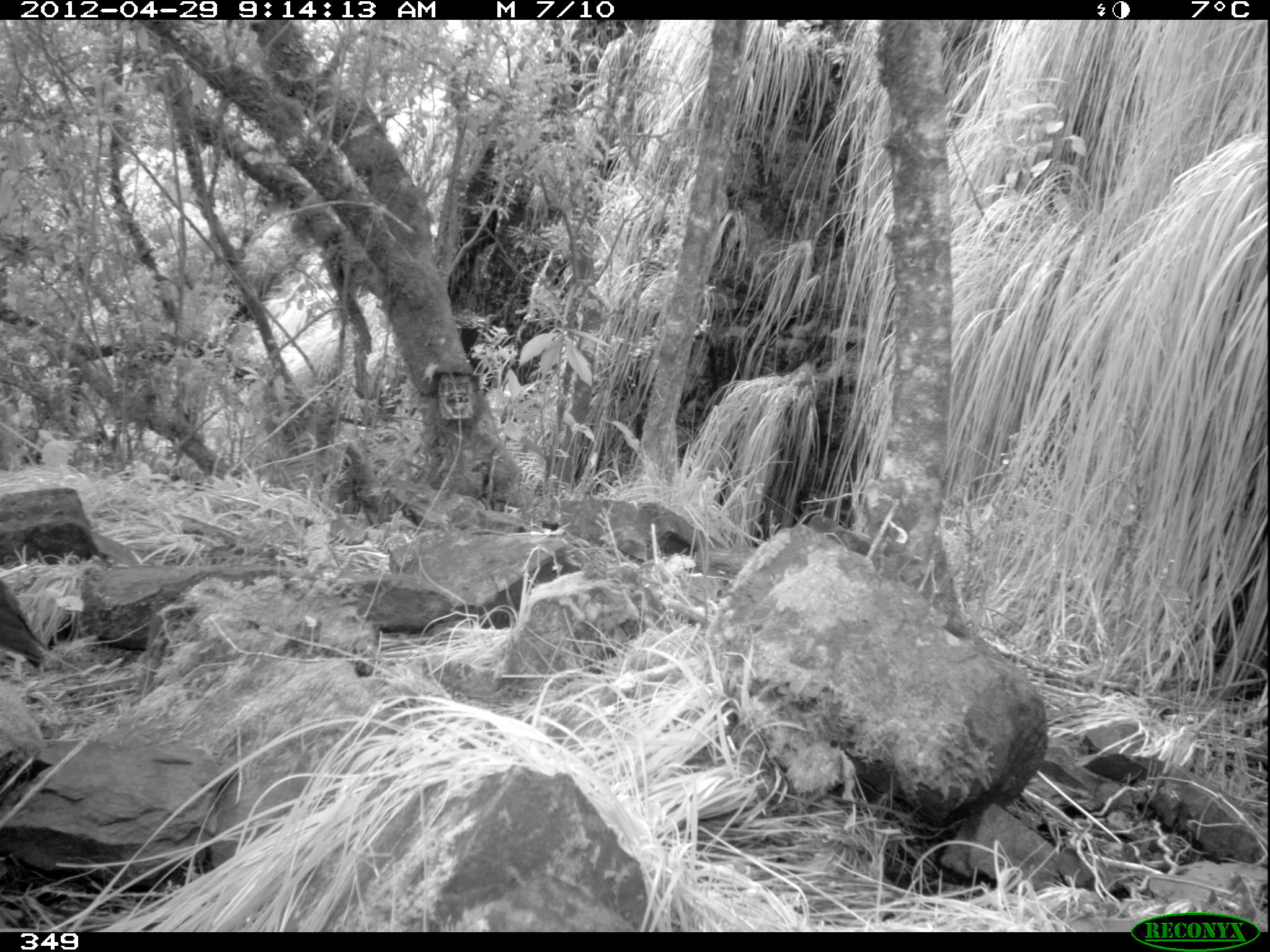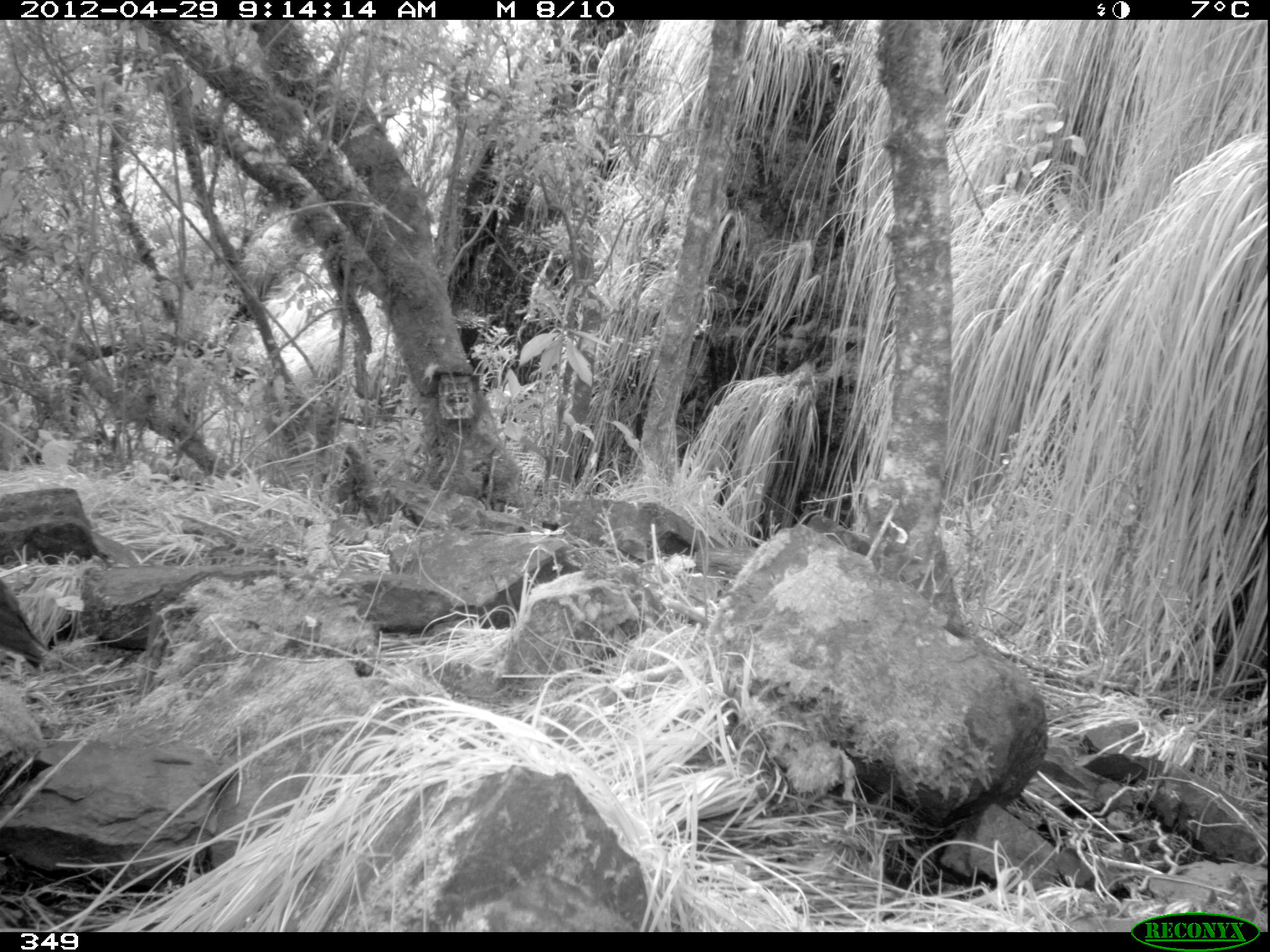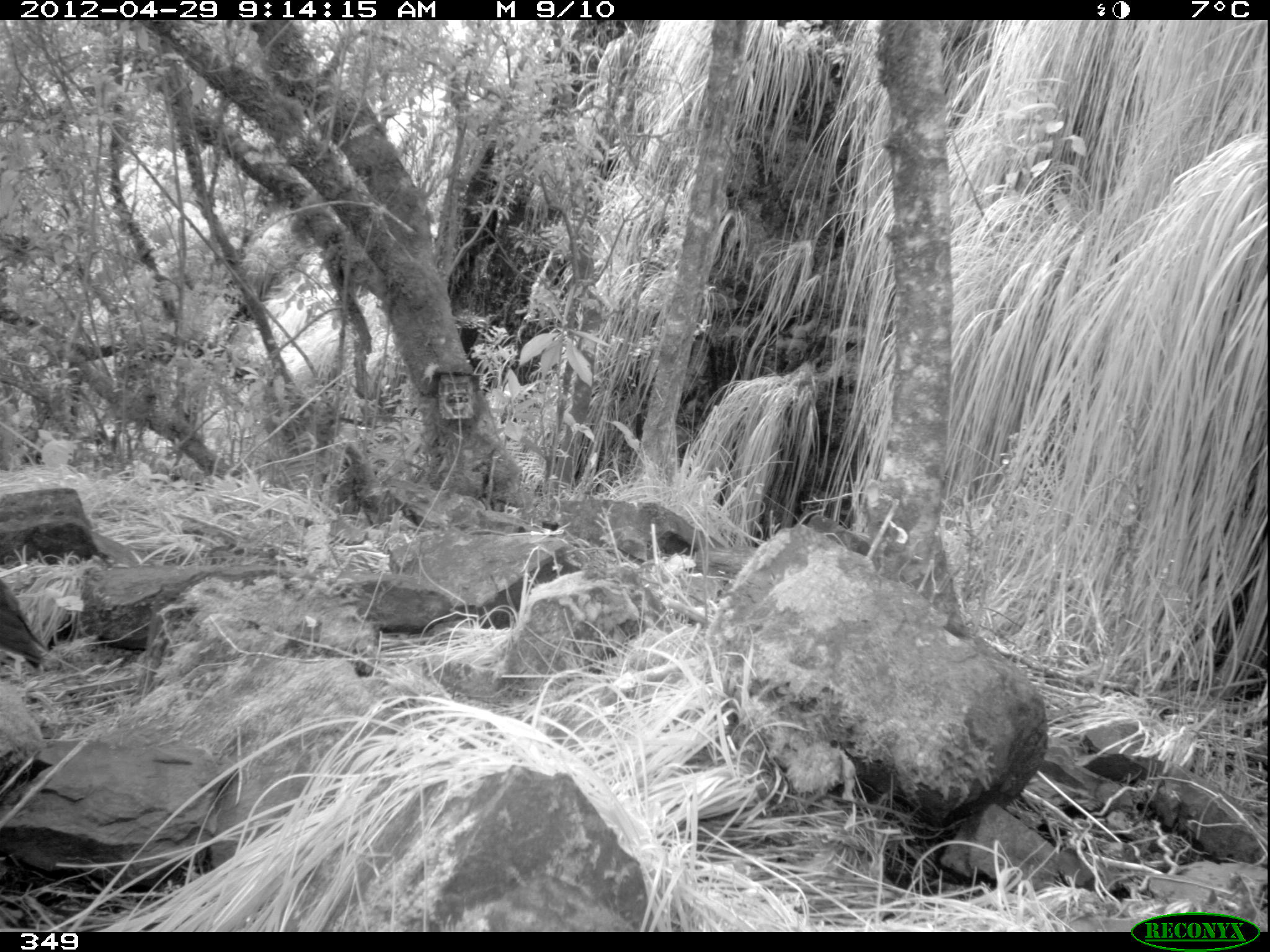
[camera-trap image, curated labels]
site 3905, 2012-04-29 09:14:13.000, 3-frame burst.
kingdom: Animalia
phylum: Chordata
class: Aves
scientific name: Aves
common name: bird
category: unknown bird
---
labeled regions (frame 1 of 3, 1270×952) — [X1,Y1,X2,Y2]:
unknown bird: [0,579,49,669]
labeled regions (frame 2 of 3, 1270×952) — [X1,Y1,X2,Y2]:
unknown bird: [0,578,52,671]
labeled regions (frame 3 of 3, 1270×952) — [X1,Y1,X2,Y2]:
unknown bird: [0,579,49,670]